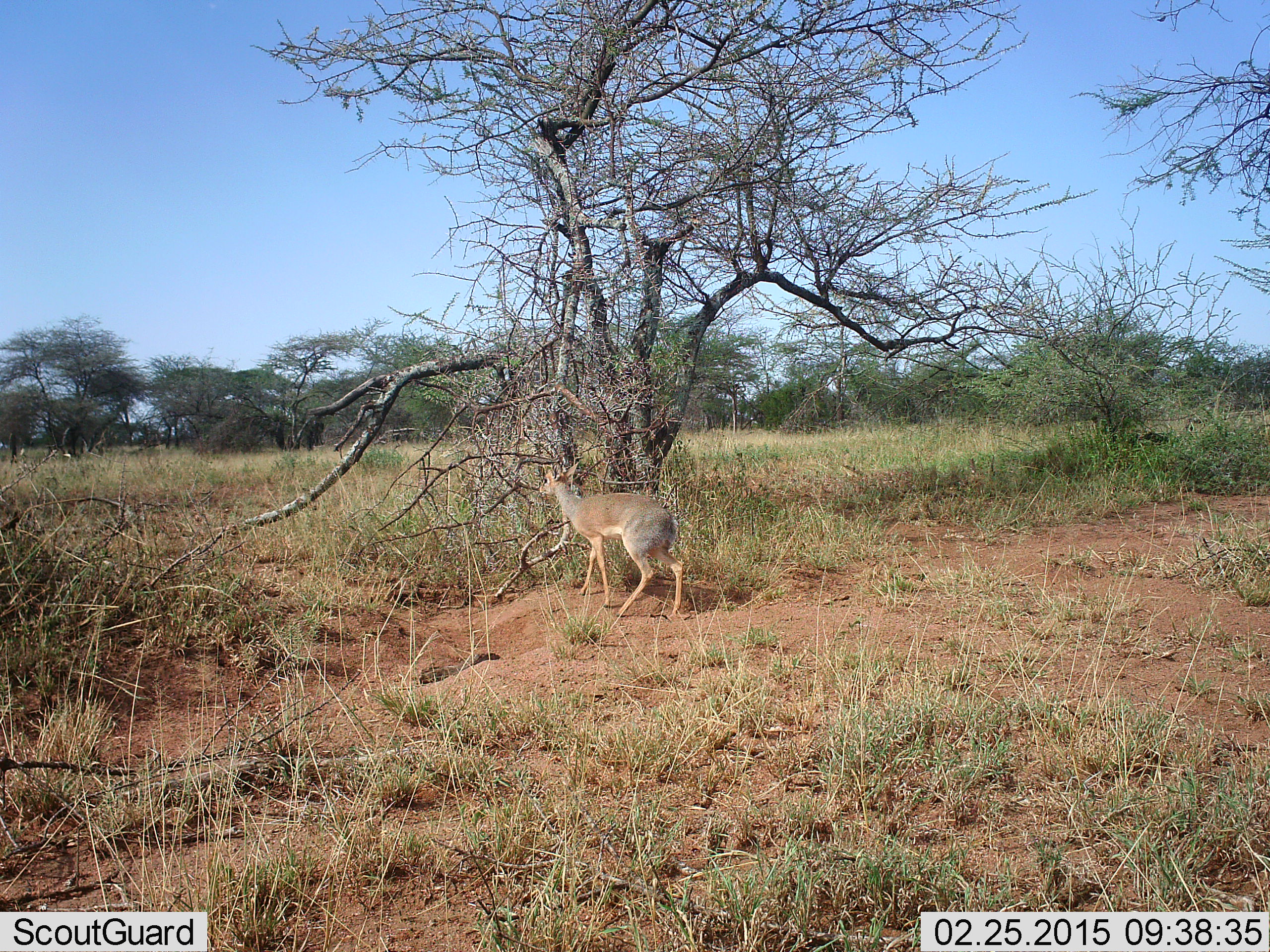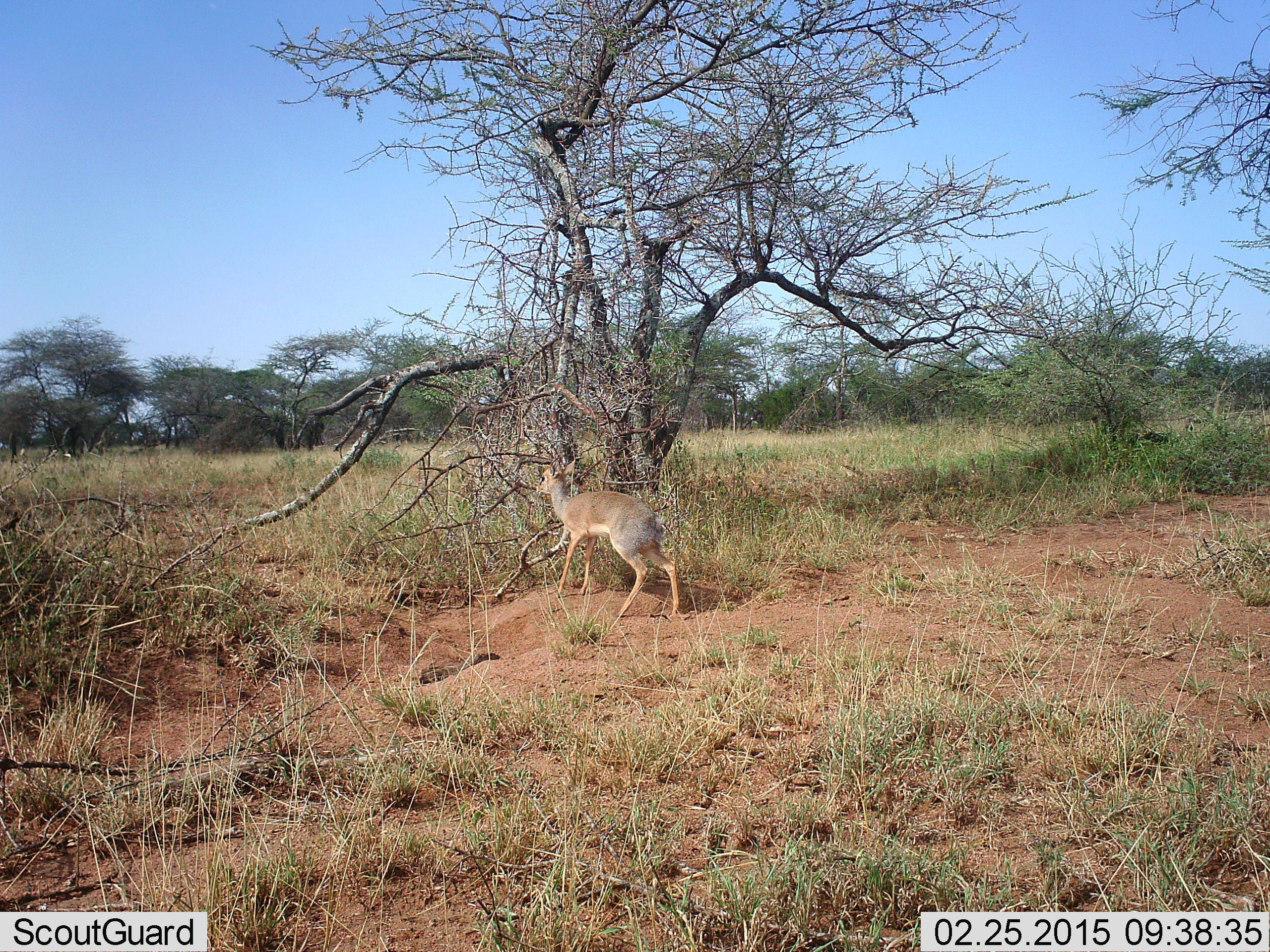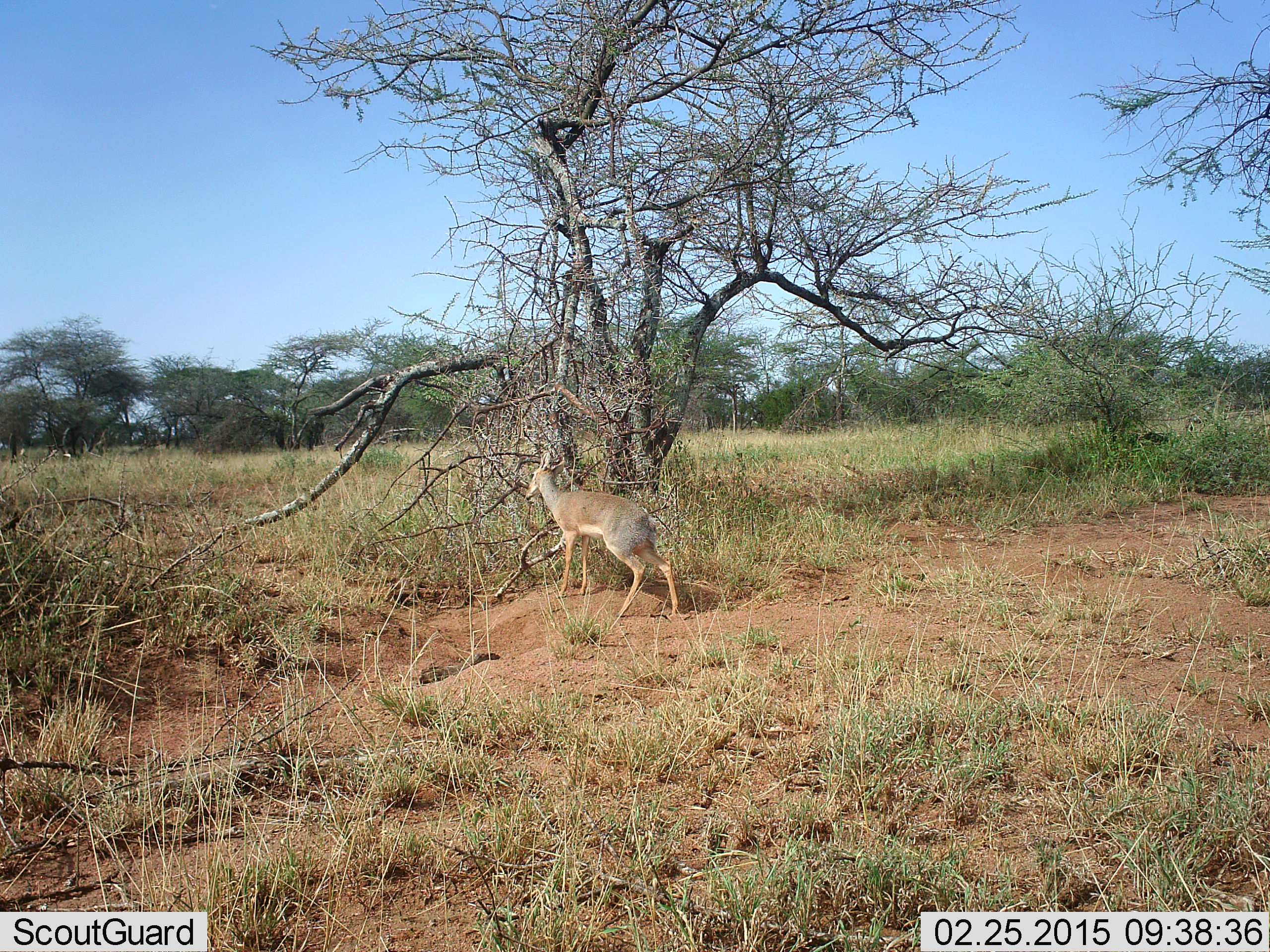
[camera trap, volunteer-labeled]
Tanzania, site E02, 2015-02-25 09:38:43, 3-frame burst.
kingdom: Animalia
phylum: Chordata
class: Mammalia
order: Artiodactyla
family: Bovidae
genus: Madoqua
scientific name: Madoqua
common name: dikdik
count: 1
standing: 20%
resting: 0%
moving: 80%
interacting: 0%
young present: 0%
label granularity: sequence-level